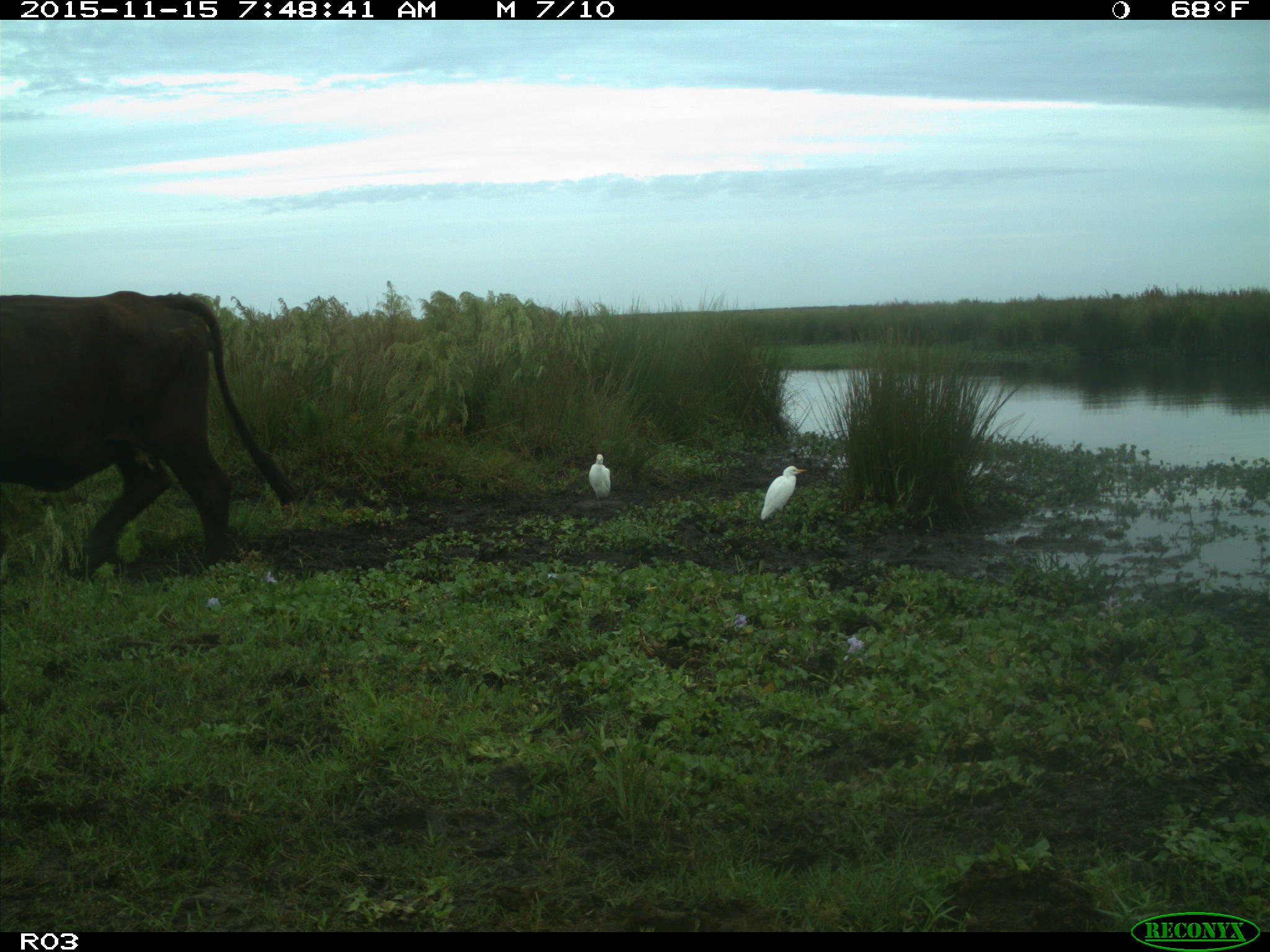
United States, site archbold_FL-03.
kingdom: Animalia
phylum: Chordata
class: Mammalia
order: Artiodactyla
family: Bovidae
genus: Bos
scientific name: Bos taurus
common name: domestic cow